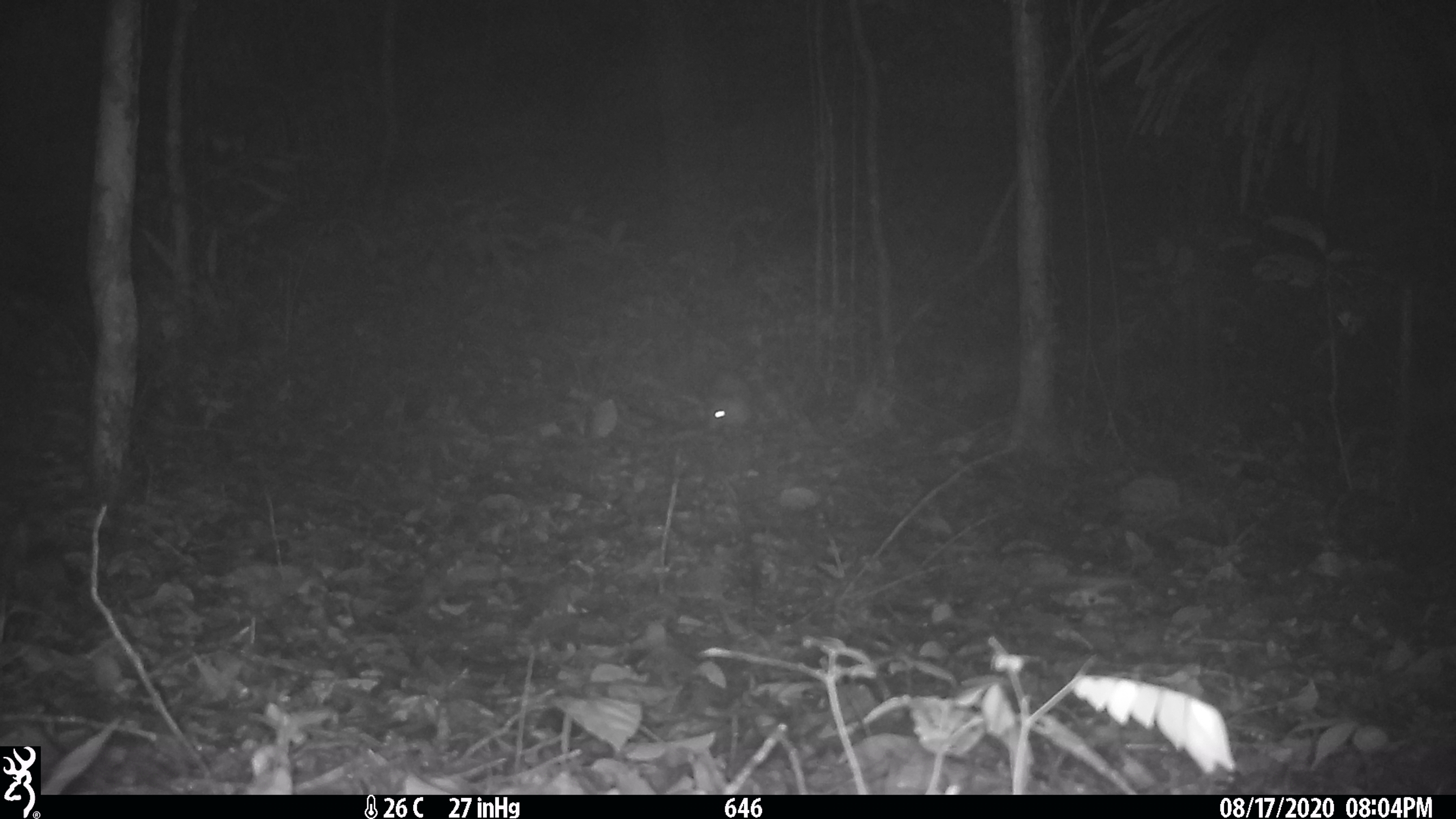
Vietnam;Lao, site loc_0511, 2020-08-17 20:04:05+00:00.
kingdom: Animalia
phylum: Chordata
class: Mammalia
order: Rodentia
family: Hystricidae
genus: Atherurus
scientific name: Atherurus macrourus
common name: asiatic brush-tailed porcupine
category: asiatic brush tailed porcupine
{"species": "asiatic brush tailed porcupine (asiatic brush-tailed porcupine) (Atherurus macrourus)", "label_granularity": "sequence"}